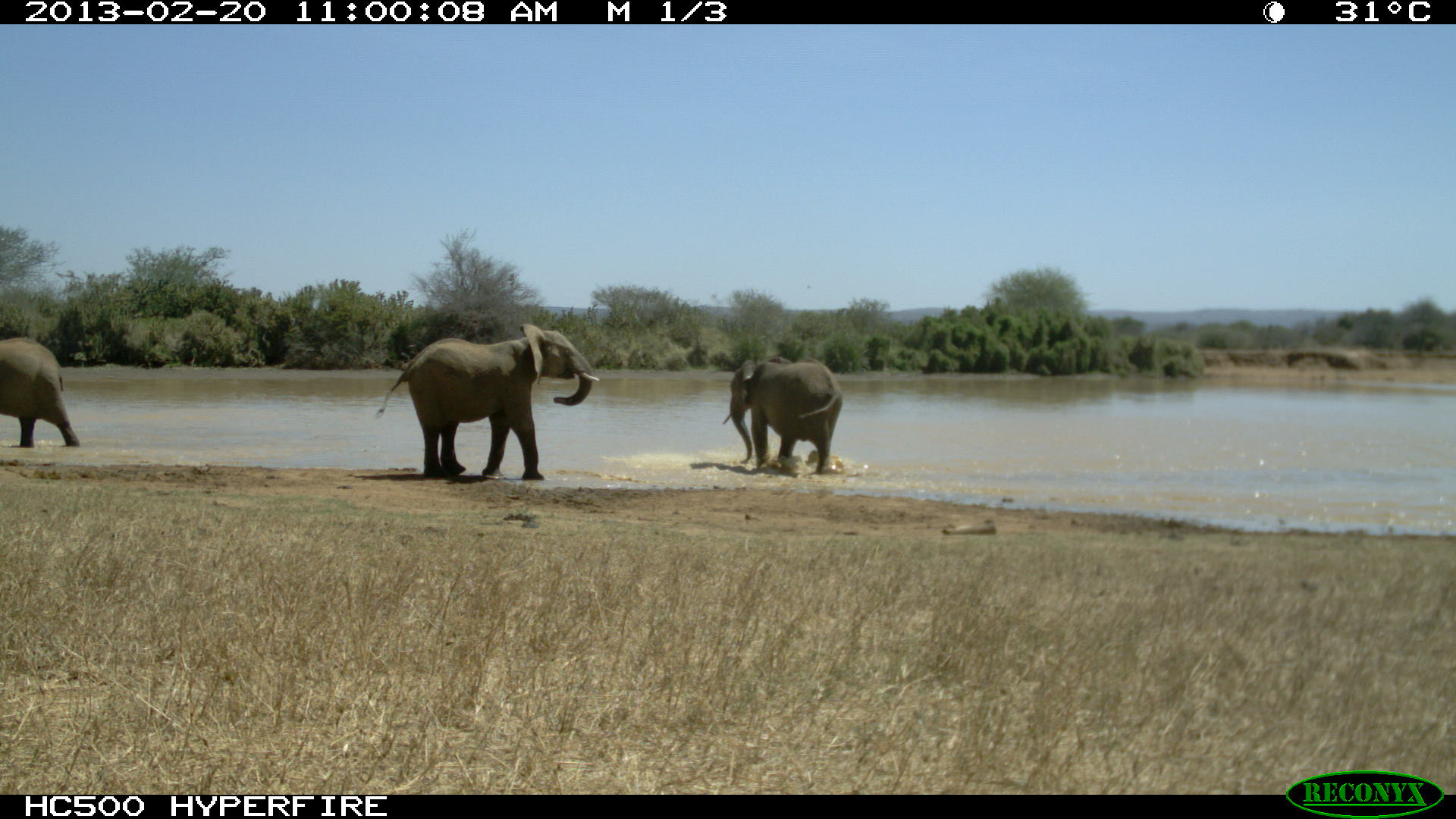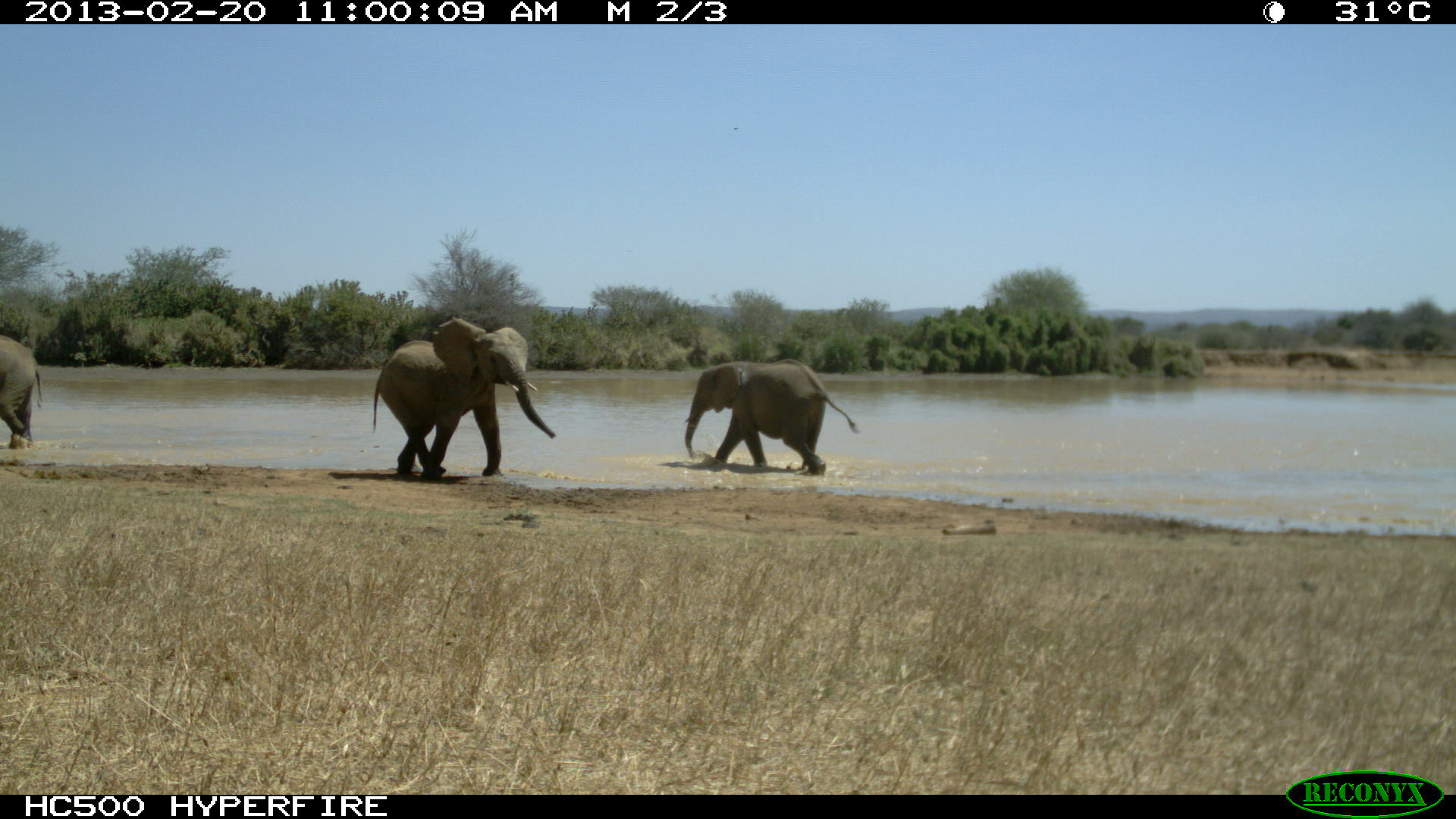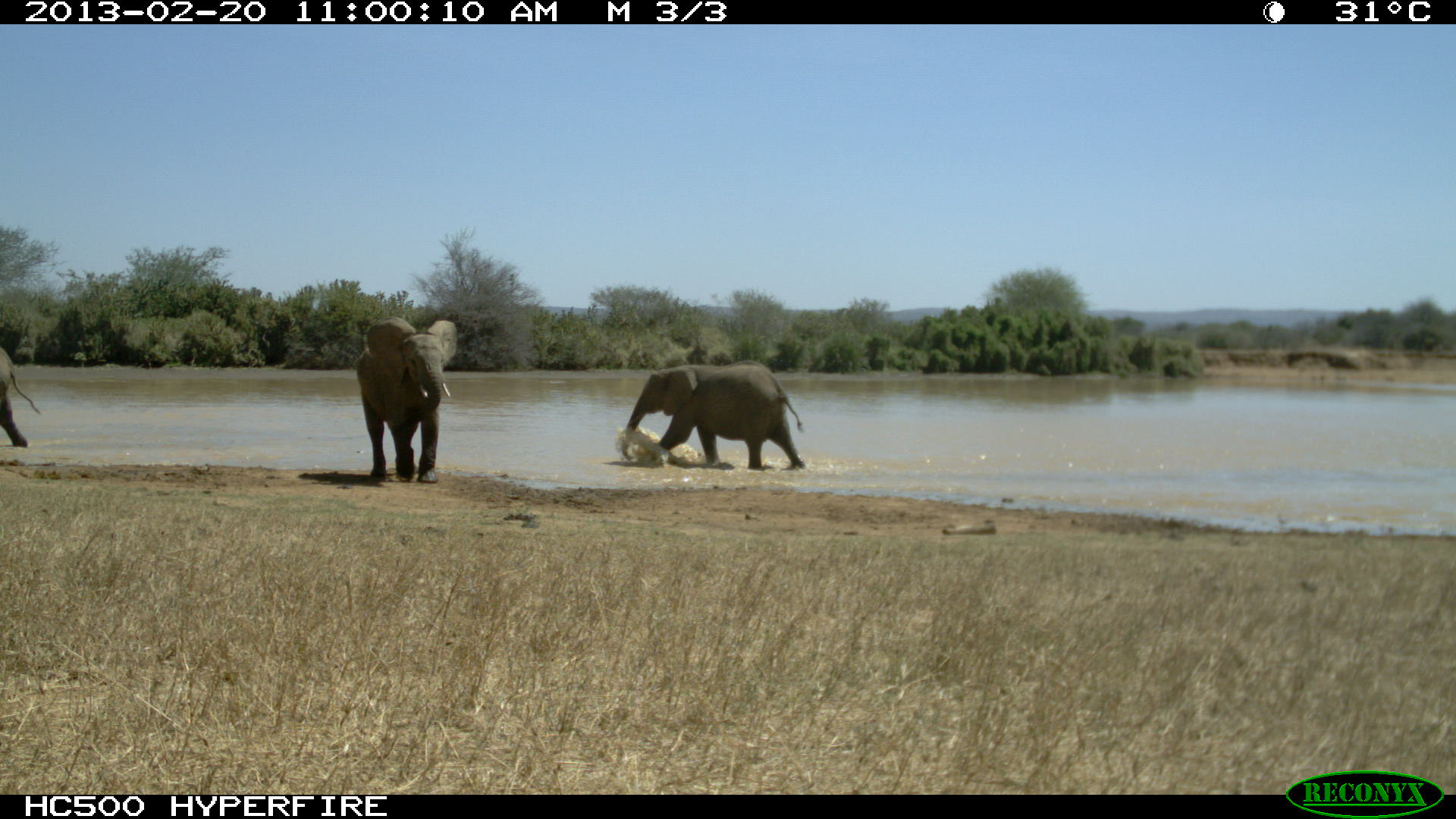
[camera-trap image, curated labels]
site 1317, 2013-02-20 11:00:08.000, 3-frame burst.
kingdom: Animalia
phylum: Chordata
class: Mammalia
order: Proboscidea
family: Elephantidae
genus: Loxodonta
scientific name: Loxodonta africana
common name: african bush elephant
Loxodonta africana (african bush elephant), count 3.